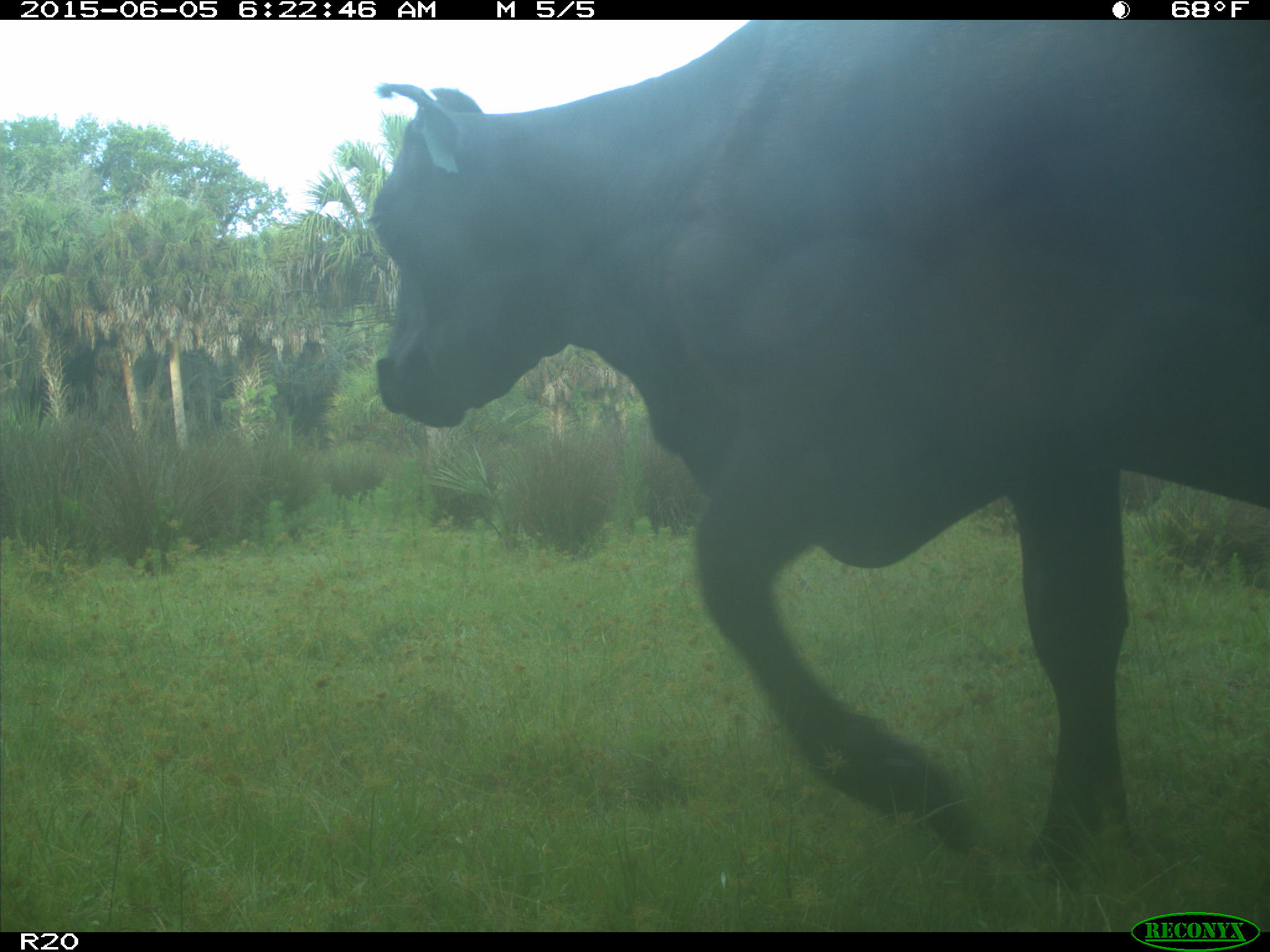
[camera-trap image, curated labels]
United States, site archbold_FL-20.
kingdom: Animalia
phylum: Chordata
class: Mammalia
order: Artiodactyla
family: Bovidae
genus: Bos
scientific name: Bos taurus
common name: domestic cow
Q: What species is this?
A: Bos taurus (domestic cow).